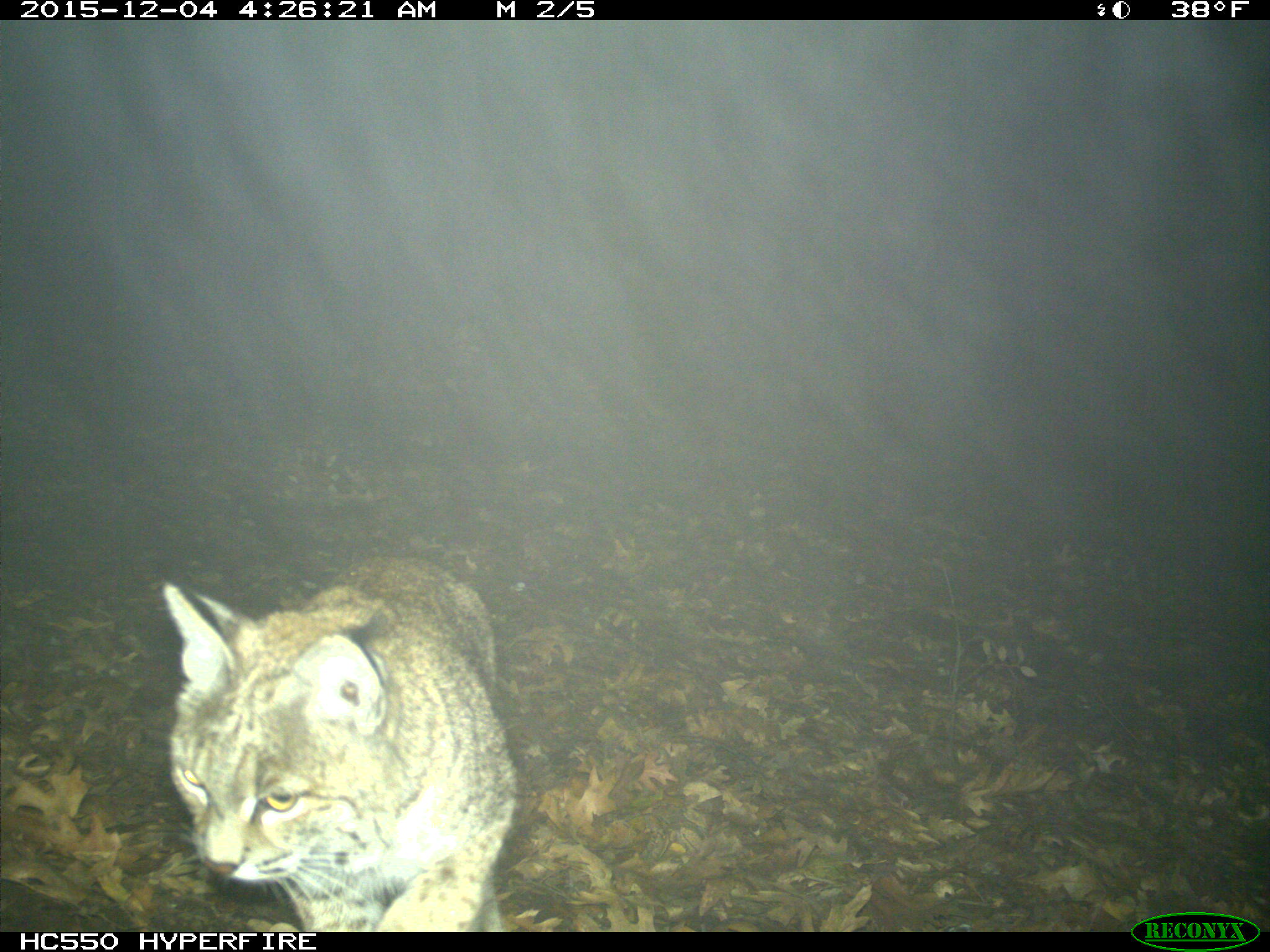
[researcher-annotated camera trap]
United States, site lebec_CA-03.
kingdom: Animalia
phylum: Chordata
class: Mammalia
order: Carnivora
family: Felidae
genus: Lynx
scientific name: Lynx rufus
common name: bobcat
Lynx rufus (bobcat).